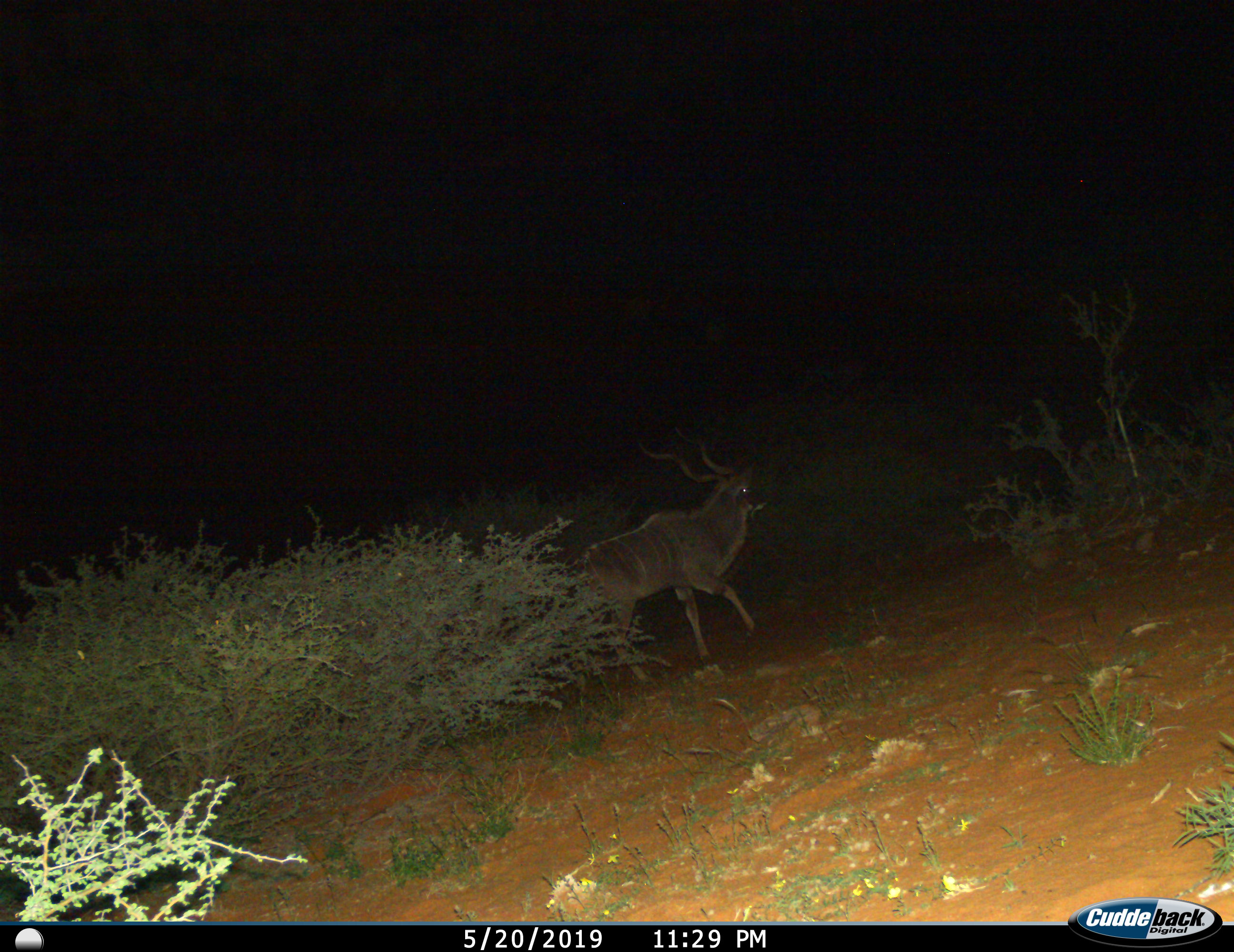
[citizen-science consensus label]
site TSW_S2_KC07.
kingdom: Animalia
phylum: Chordata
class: Mammalia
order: Artiodactyla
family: Bovidae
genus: Tragelaphus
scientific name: Tragelaphus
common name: kudu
Kudu (Tragelaphus), count 1. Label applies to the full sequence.